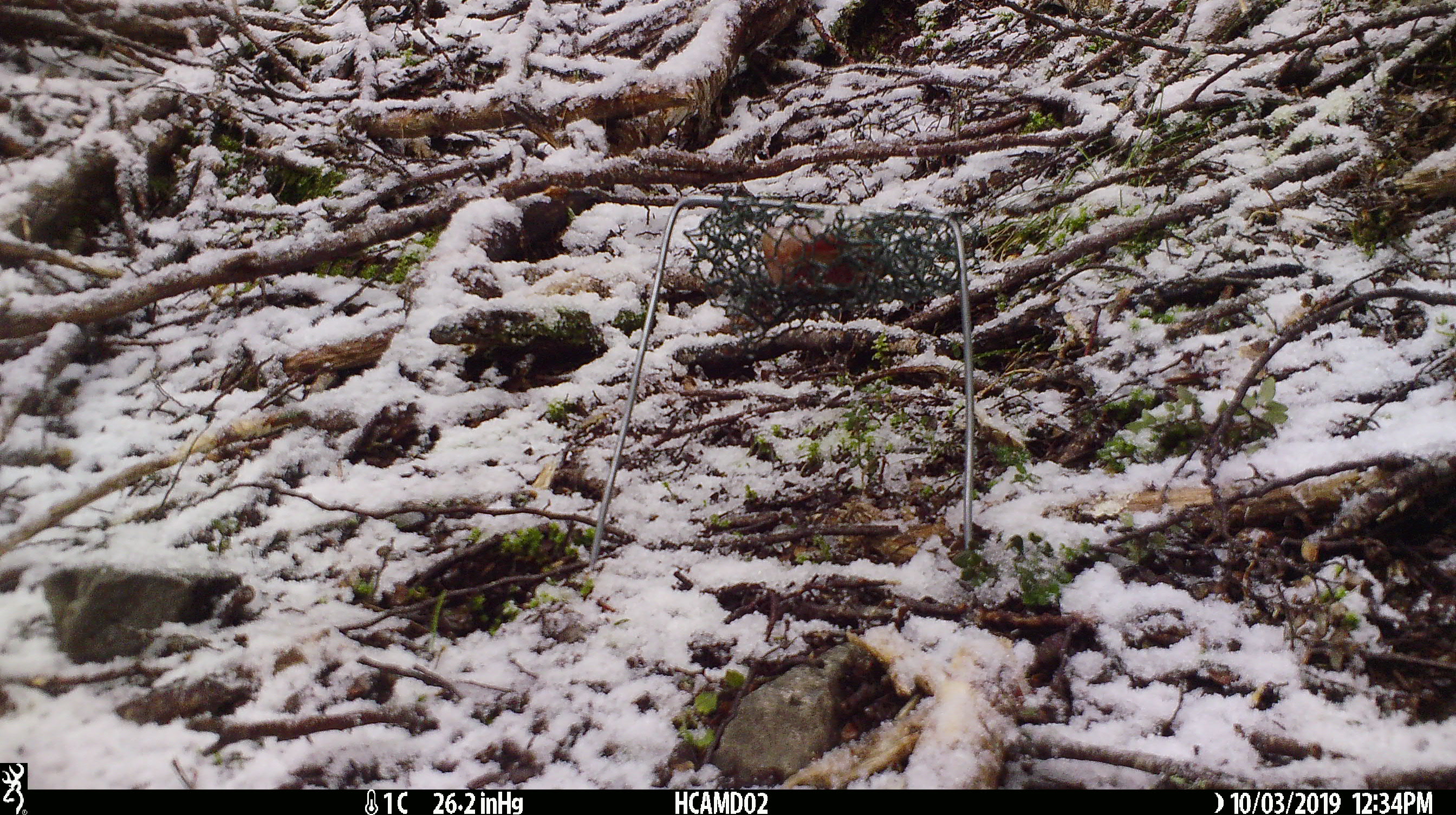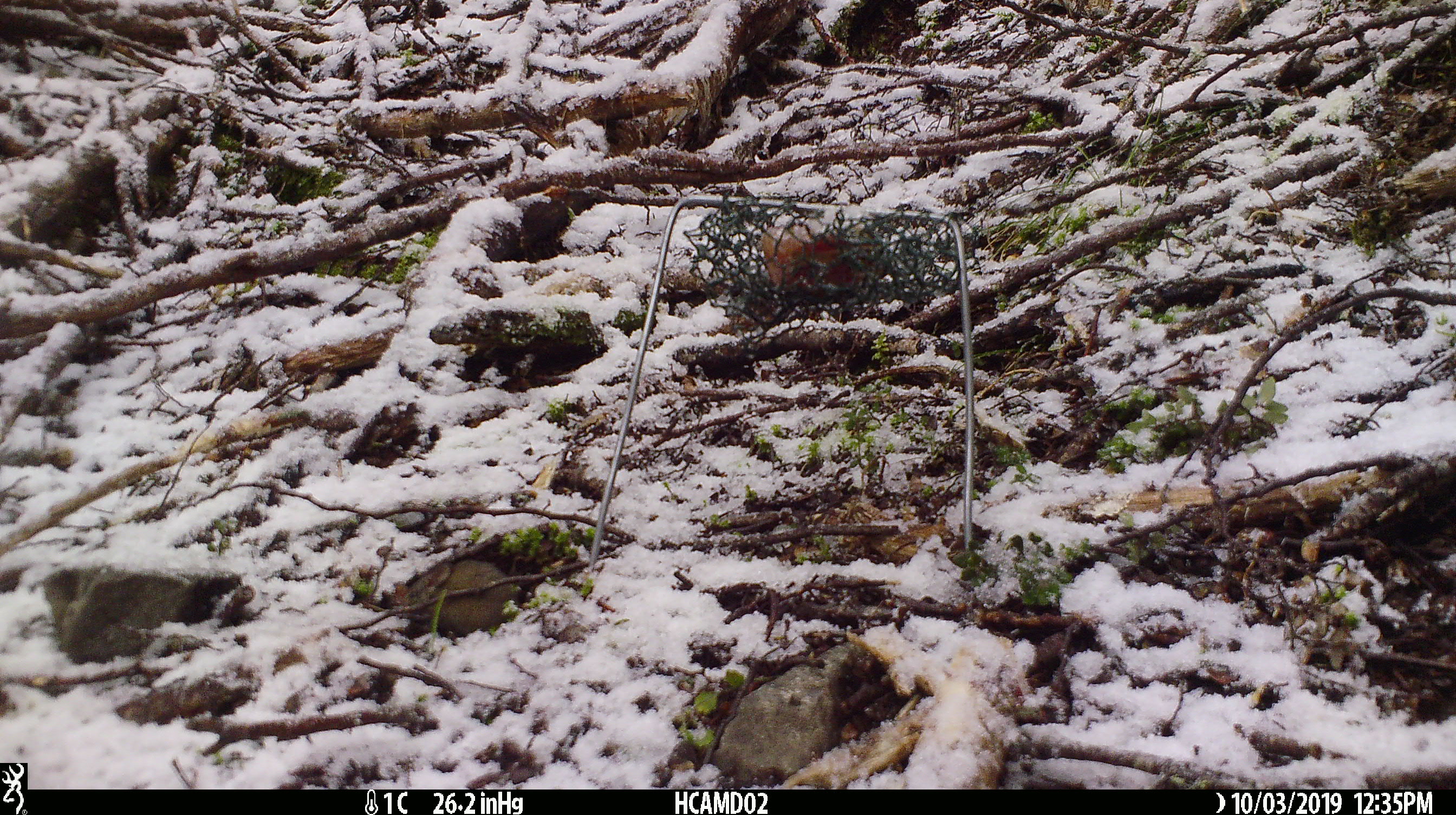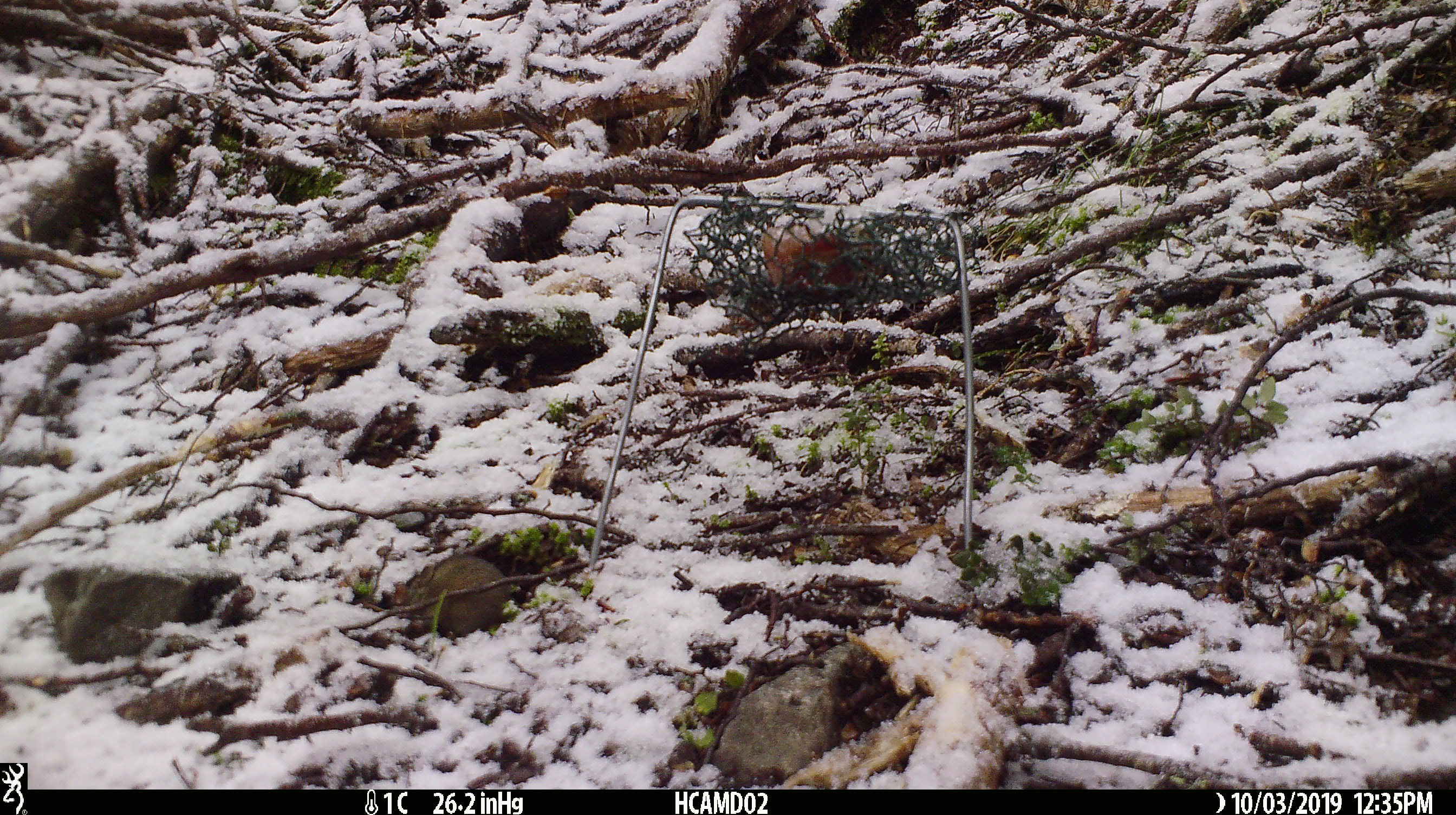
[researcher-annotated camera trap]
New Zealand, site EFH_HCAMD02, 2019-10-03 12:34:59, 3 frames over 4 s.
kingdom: Animalia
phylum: Chordata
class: Mammalia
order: Rodentia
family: Muridae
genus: Mus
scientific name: Mus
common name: mouse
Mouse (Mus).